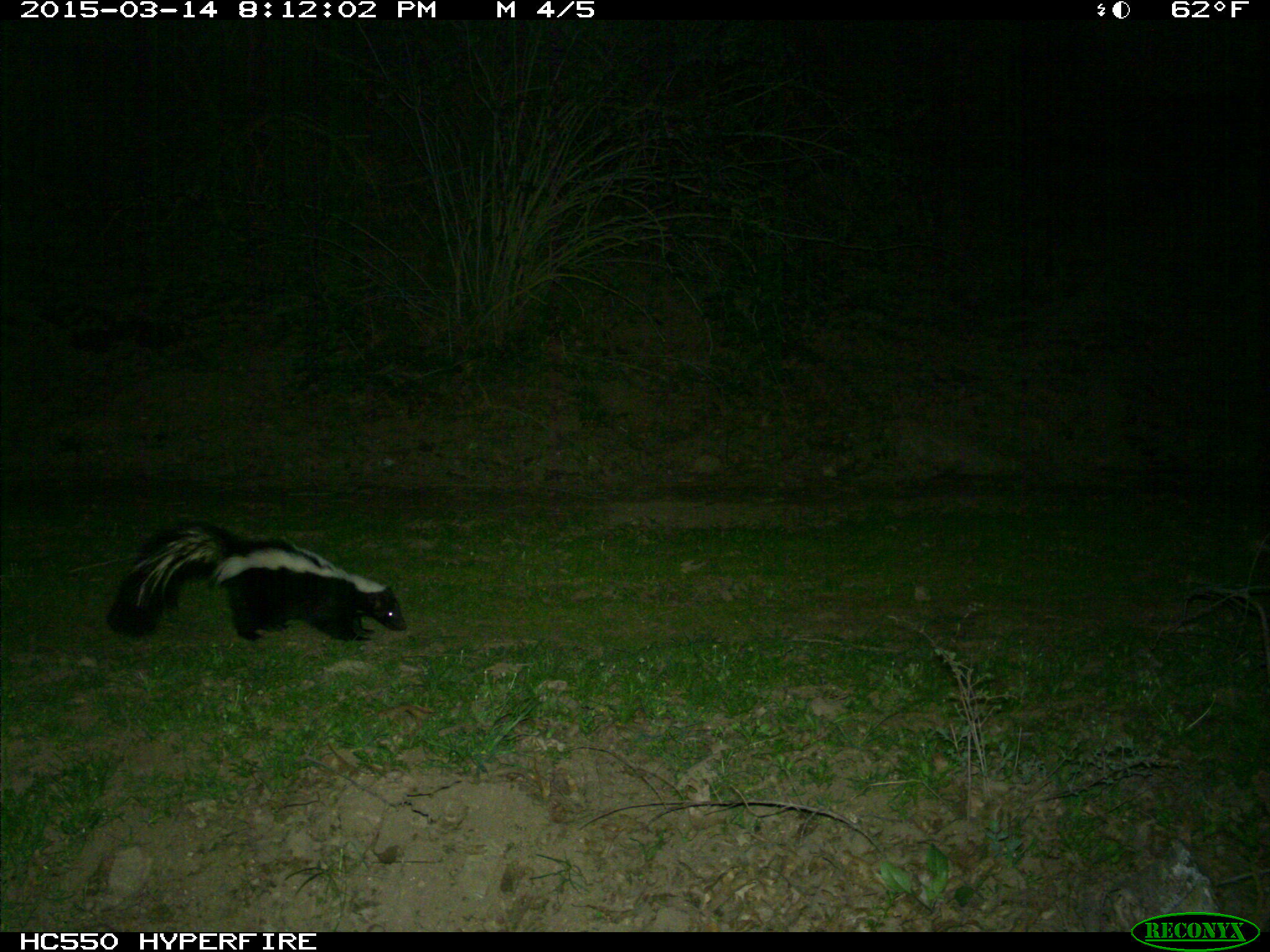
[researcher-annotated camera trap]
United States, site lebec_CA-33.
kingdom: Animalia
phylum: Chordata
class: Mammalia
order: Carnivora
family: Mephitidae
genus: Mephitis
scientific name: Mephitis mephitis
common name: striped skunk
Mephitis mephitis (striped skunk).